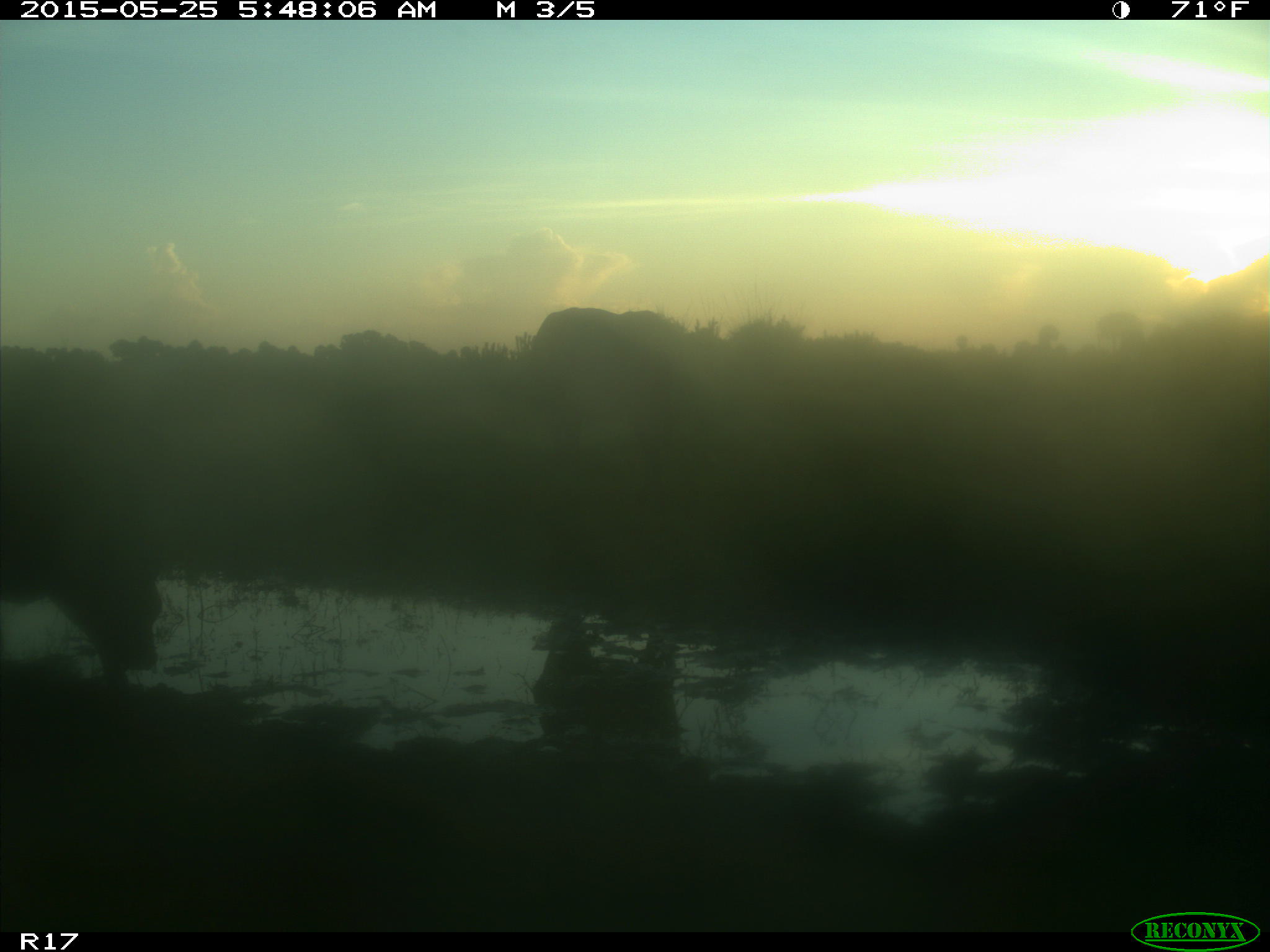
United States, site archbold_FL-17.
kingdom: Animalia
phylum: Chordata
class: Mammalia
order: Artiodactyla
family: Bovidae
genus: Bos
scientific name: Bos taurus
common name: domestic cow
Bos taurus (domestic cow).